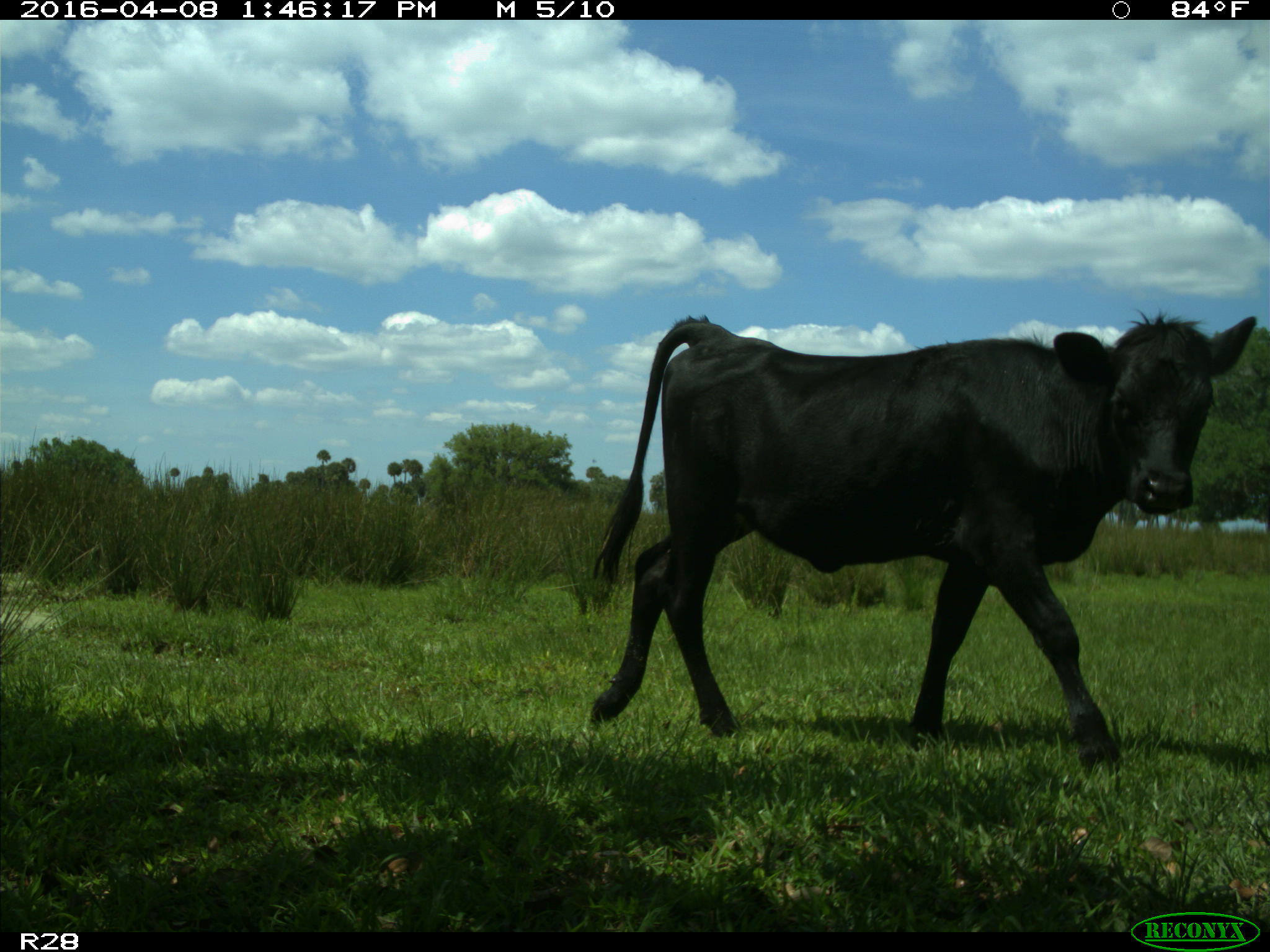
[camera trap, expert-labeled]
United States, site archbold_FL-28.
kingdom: Animalia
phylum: Chordata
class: Mammalia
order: Artiodactyla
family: Bovidae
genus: Bos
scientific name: Bos taurus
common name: domestic cow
Bos taurus (domestic cow).